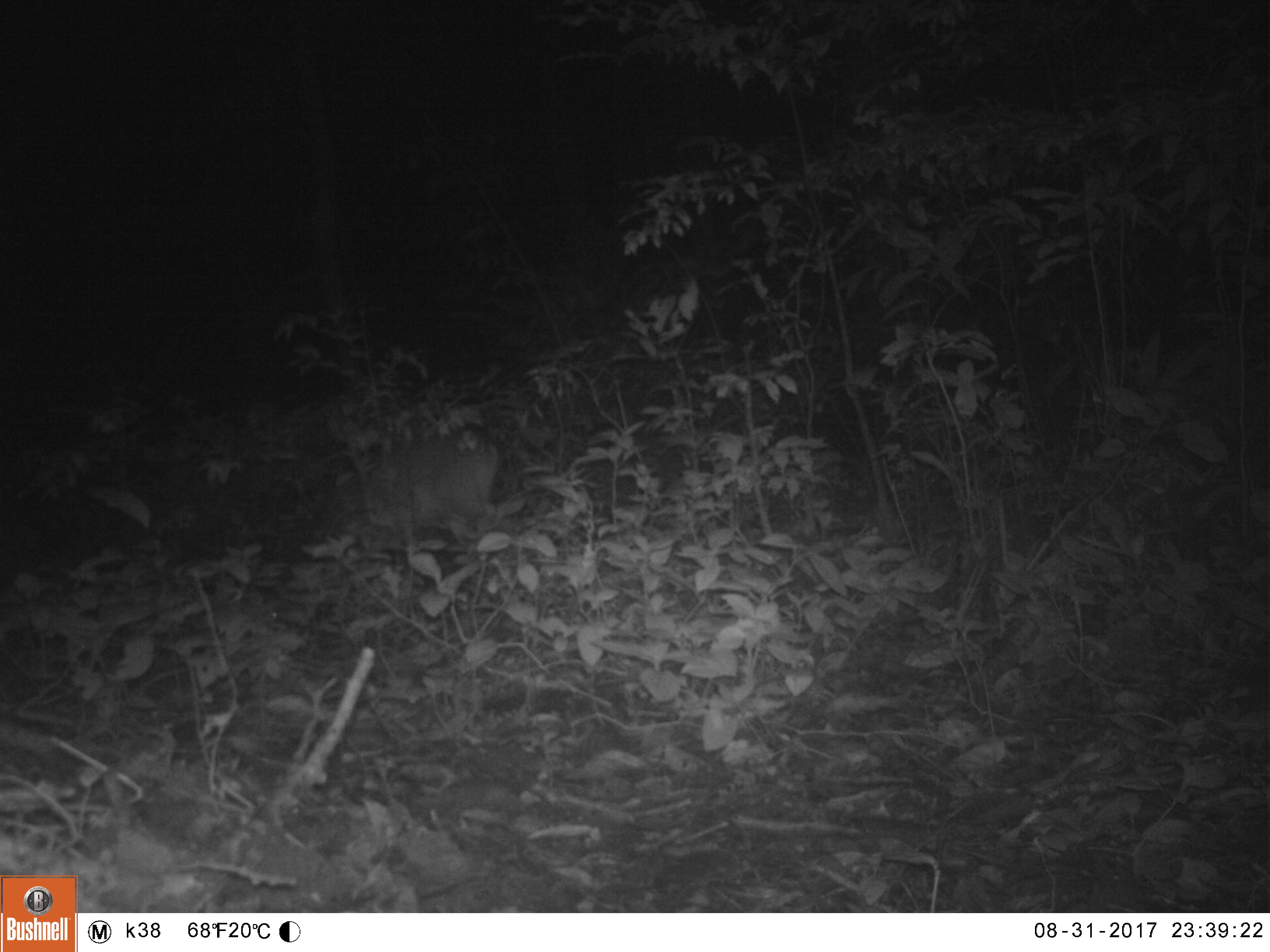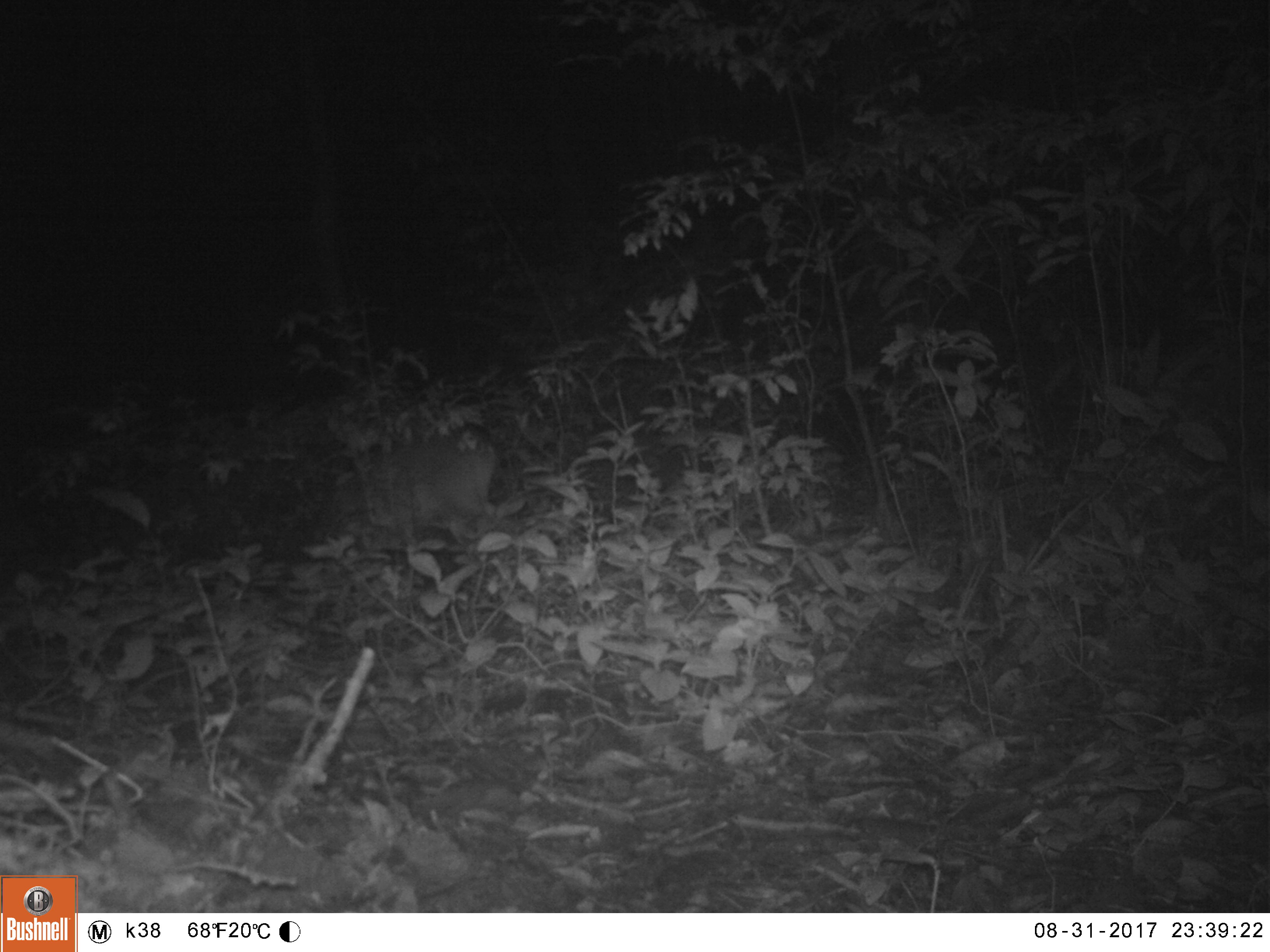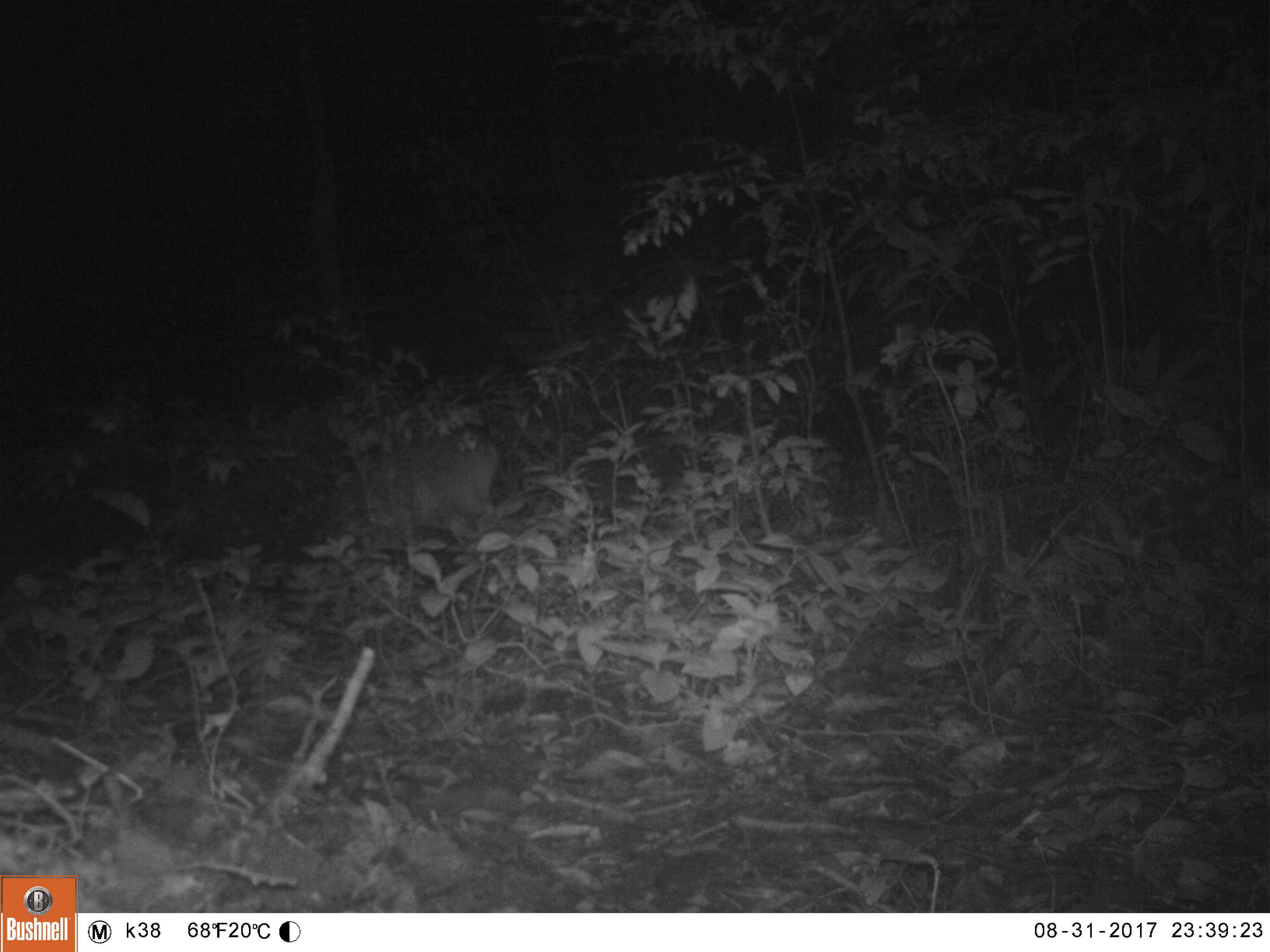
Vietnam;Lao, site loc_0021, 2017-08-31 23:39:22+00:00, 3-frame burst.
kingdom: Animalia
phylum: Chordata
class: Mammalia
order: Artiodactyla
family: Cervidae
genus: Muntiacus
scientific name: Muntiacus vuquangensis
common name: large-antlered muntjac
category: large antlered muntjac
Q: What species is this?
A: Large antlered muntjac (large-antlered muntjac) (Muntiacus vuquangensis).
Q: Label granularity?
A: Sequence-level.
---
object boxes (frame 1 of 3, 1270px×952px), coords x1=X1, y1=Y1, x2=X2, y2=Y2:
large antlered muntjac: x1=310, y1=428, x2=500, y2=542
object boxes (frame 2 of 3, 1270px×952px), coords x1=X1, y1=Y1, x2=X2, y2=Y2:
large antlered muntjac: x1=324, y1=424, x2=498, y2=554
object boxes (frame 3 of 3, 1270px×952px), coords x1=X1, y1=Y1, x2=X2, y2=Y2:
large antlered muntjac: x1=318, y1=424, x2=500, y2=551